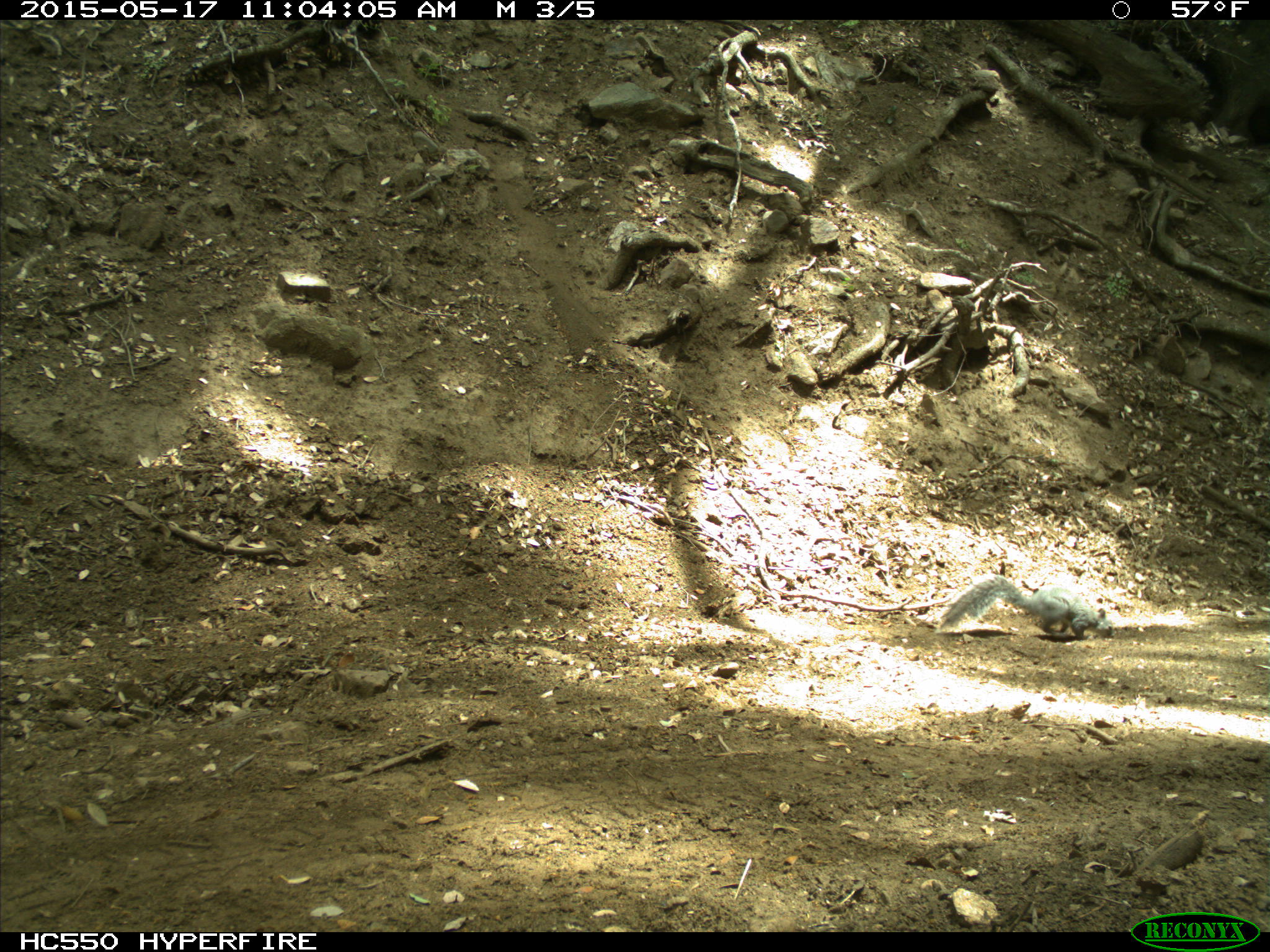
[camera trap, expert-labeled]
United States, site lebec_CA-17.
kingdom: Animalia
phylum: Chordata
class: Mammalia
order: Rodentia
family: Sciuridae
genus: Sciurus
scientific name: Sciurus carolinensis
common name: eastern gray squirrel